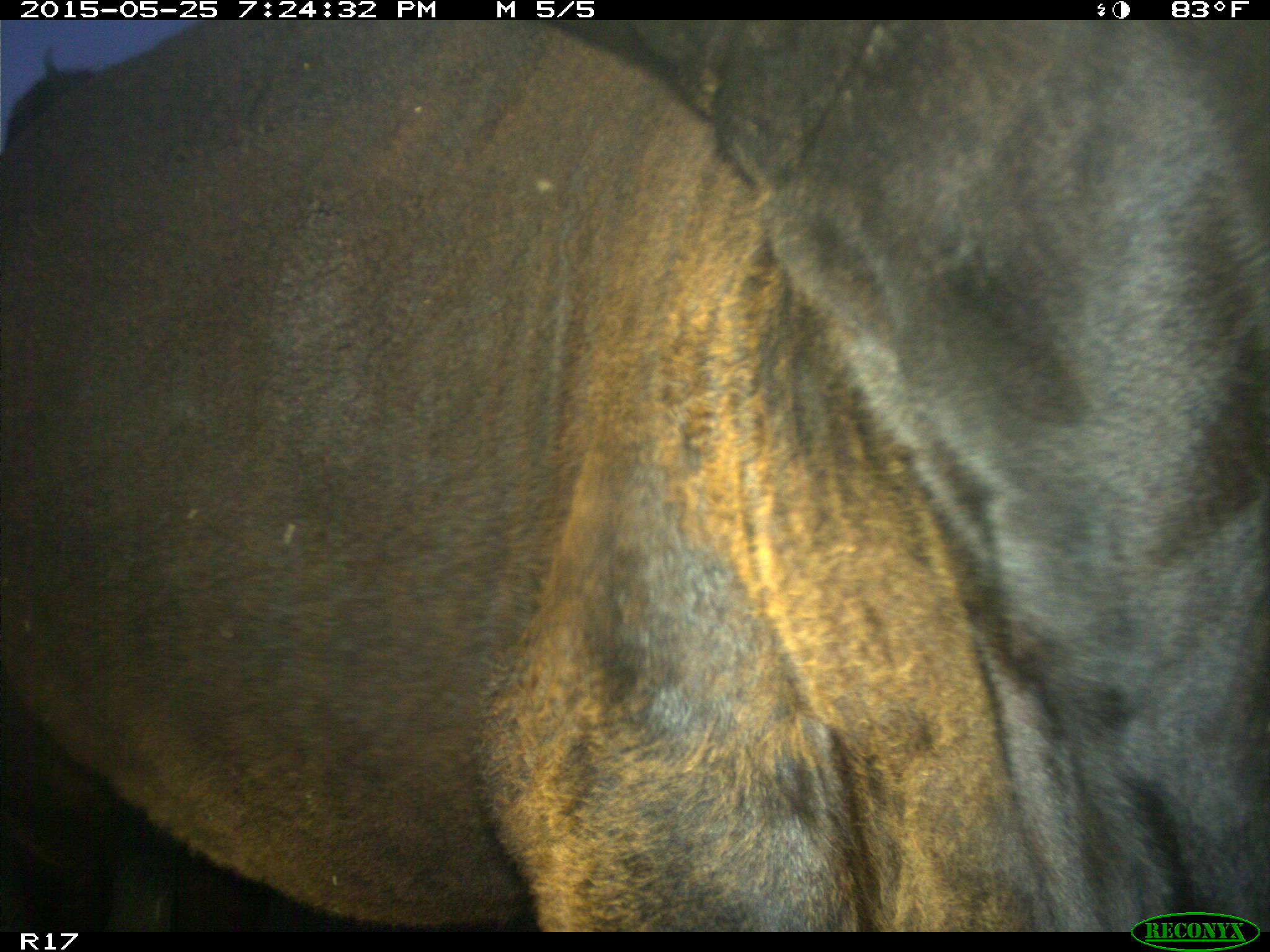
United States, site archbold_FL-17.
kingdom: Animalia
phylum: Chordata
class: Mammalia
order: Artiodactyla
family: Bovidae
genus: Bos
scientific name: Bos taurus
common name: domestic cow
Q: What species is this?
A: Bos taurus (domestic cow).